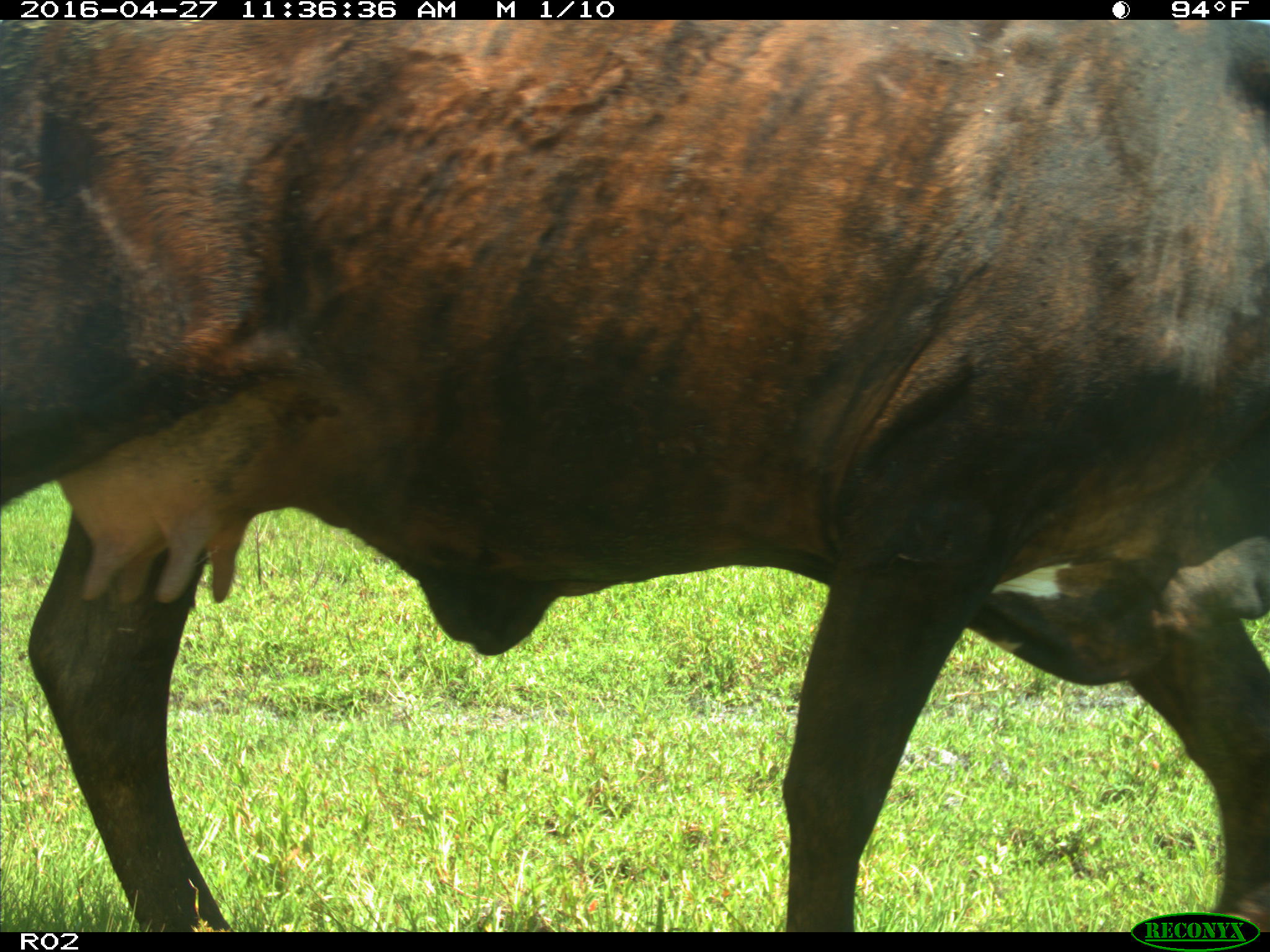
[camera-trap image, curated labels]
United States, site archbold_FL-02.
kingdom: Animalia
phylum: Chordata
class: Mammalia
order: Artiodactyla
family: Bovidae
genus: Bos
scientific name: Bos taurus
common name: domestic cow